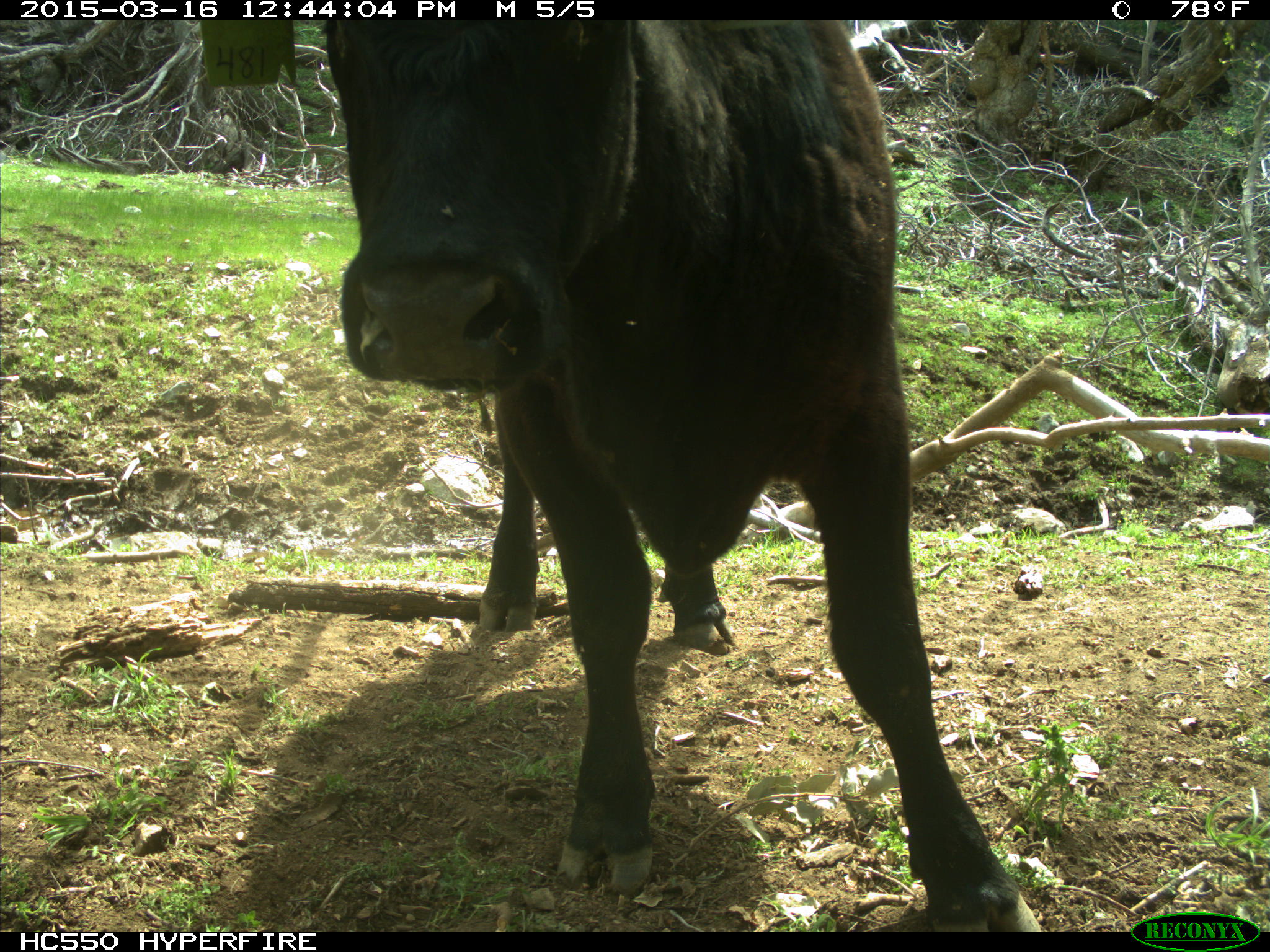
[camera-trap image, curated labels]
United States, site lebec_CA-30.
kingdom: Animalia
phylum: Chordata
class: Mammalia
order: Artiodactyla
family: Bovidae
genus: Bos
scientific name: Bos taurus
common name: domestic cow